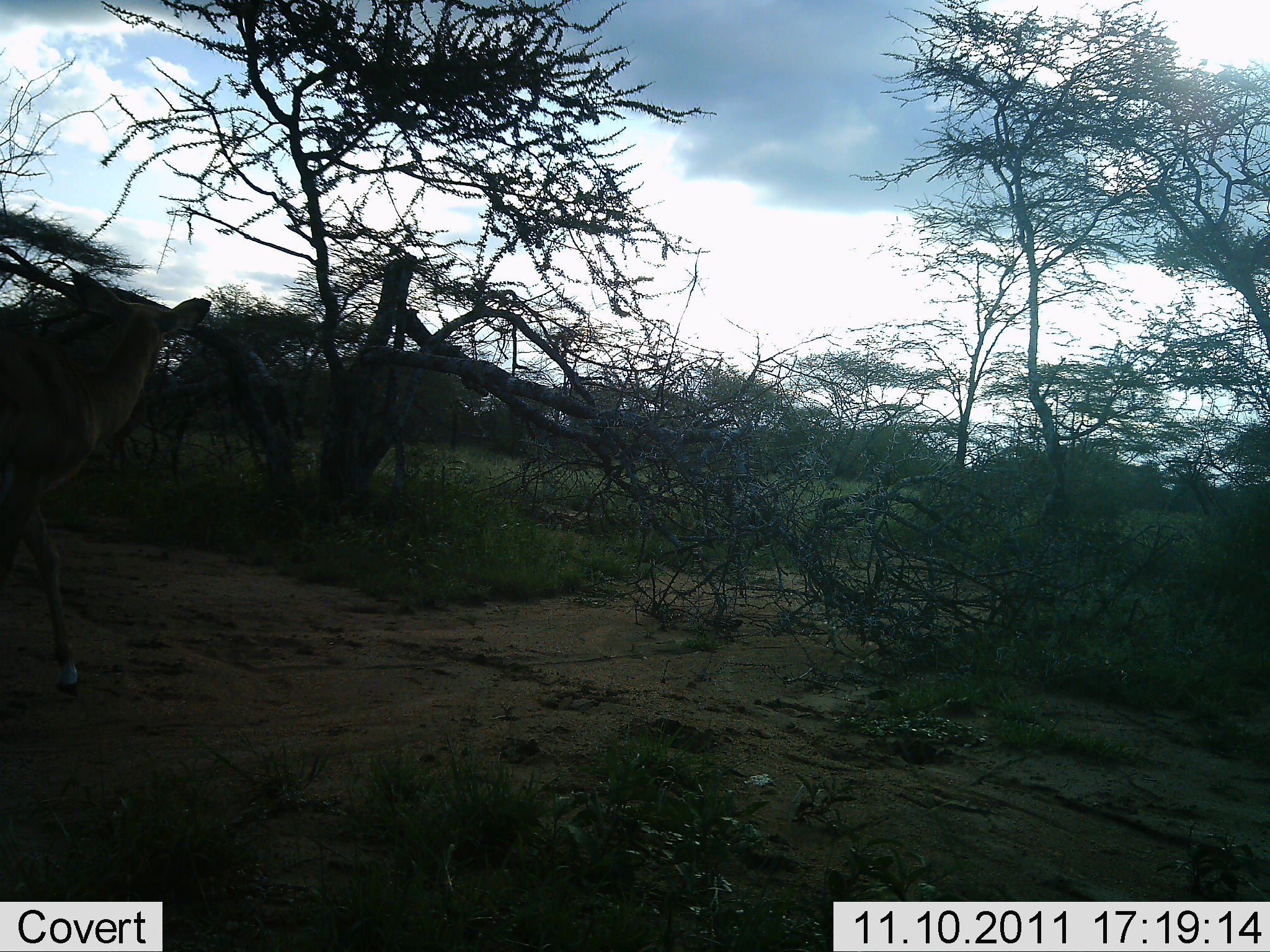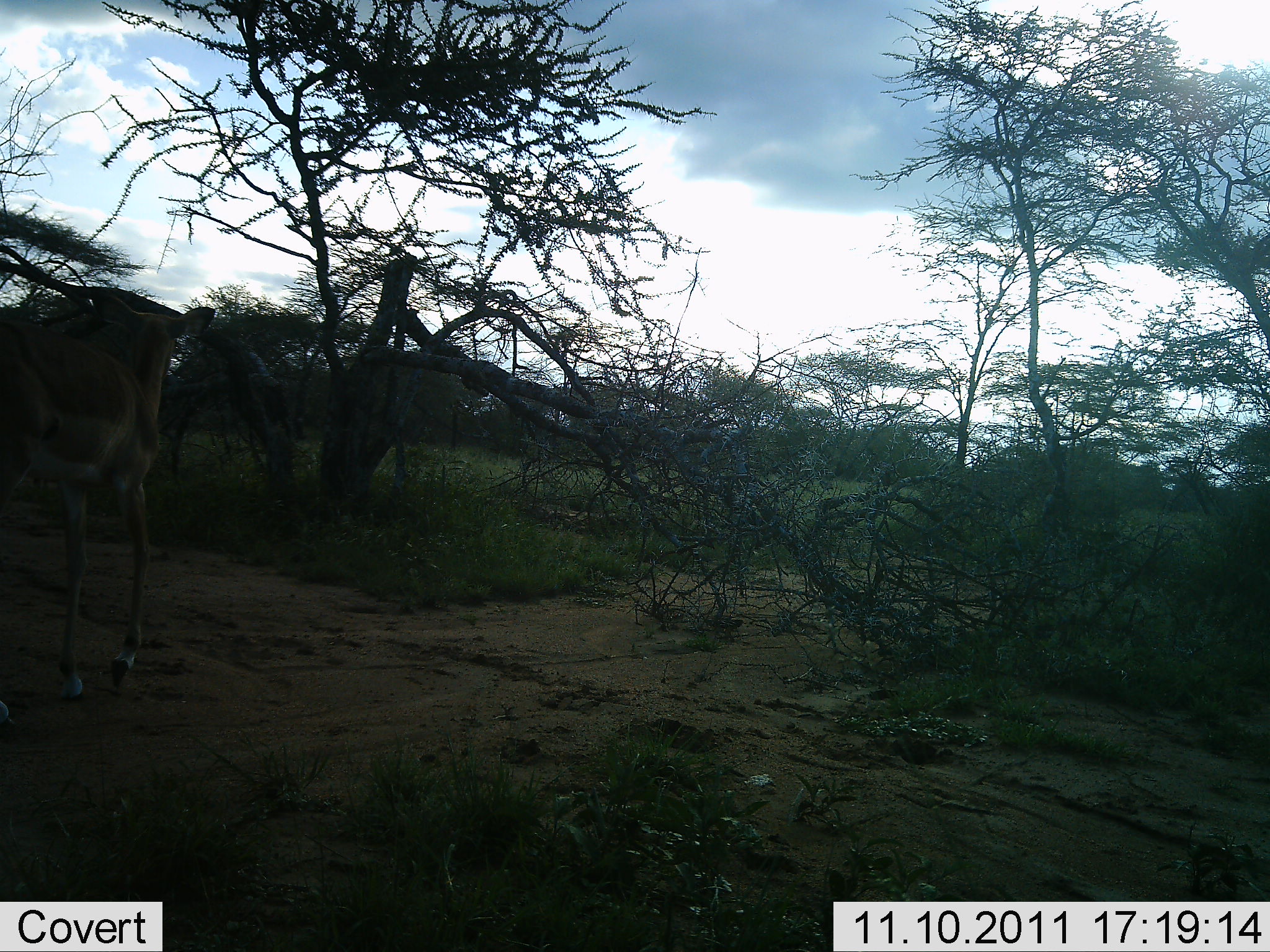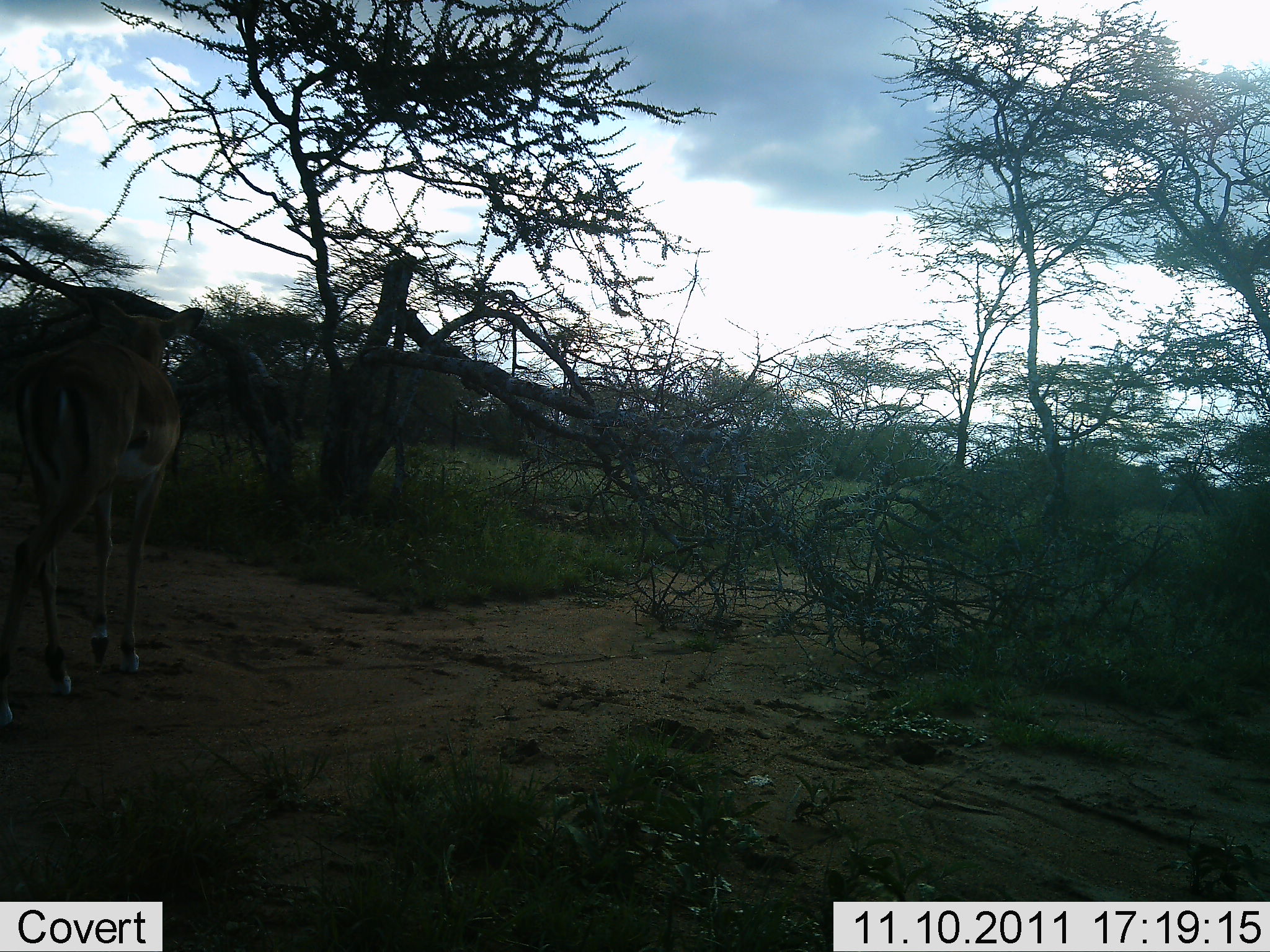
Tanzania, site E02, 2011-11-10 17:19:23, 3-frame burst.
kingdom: Animalia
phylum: Chordata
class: Mammalia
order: Artiodactyla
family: Bovidae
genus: Aepyceros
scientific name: Aepyceros melampus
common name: impala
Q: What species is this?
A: Impala (Aepyceros melampus).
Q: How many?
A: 1.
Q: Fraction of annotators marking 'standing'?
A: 18%.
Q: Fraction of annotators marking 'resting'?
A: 0%.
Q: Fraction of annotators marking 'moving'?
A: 82%.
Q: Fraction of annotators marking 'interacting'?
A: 0%.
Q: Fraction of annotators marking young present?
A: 0%.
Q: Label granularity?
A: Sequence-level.